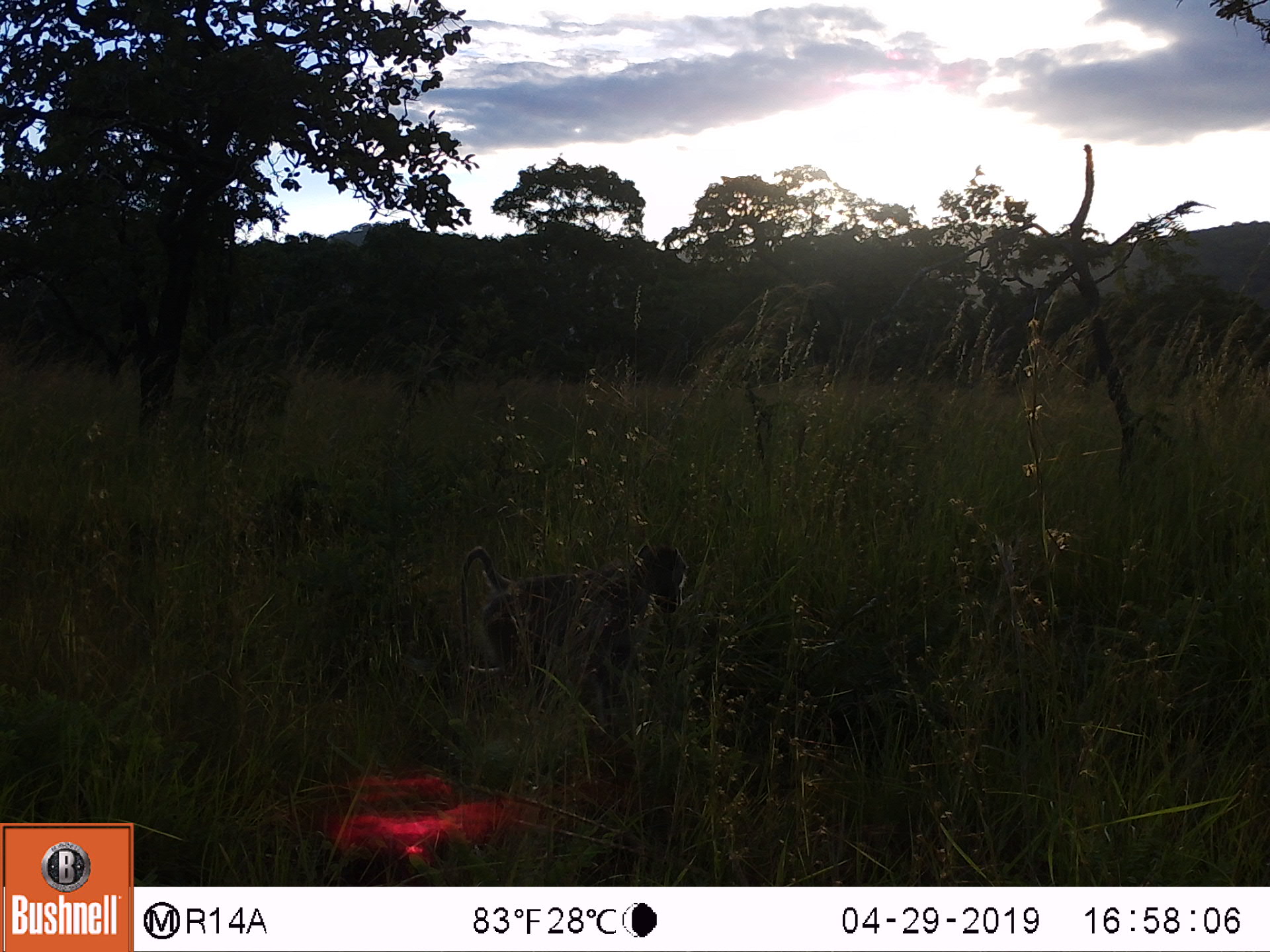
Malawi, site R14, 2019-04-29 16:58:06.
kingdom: Animalia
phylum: Chordata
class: Mammalia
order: Primates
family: Cercopithecidae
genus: Papio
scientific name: Papio cynocephalus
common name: yellow baboon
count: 1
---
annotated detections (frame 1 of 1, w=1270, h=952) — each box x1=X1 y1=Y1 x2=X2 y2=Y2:
yellow baboon: x1=450 y1=539 x2=703 y2=747